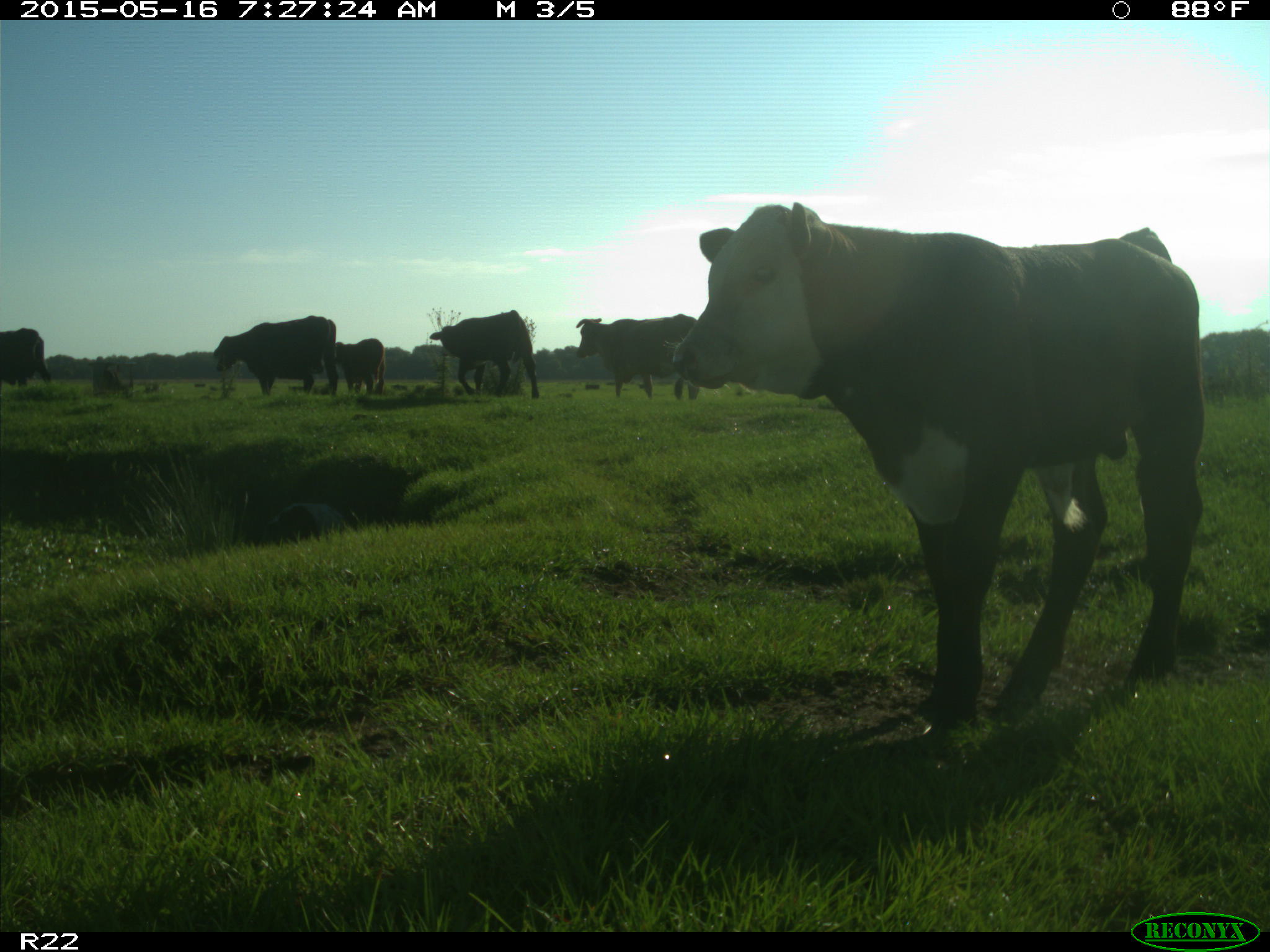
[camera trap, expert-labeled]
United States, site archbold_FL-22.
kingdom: Animalia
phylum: Chordata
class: Mammalia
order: Artiodactyla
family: Bovidae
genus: Bos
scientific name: Bos taurus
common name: domestic cow